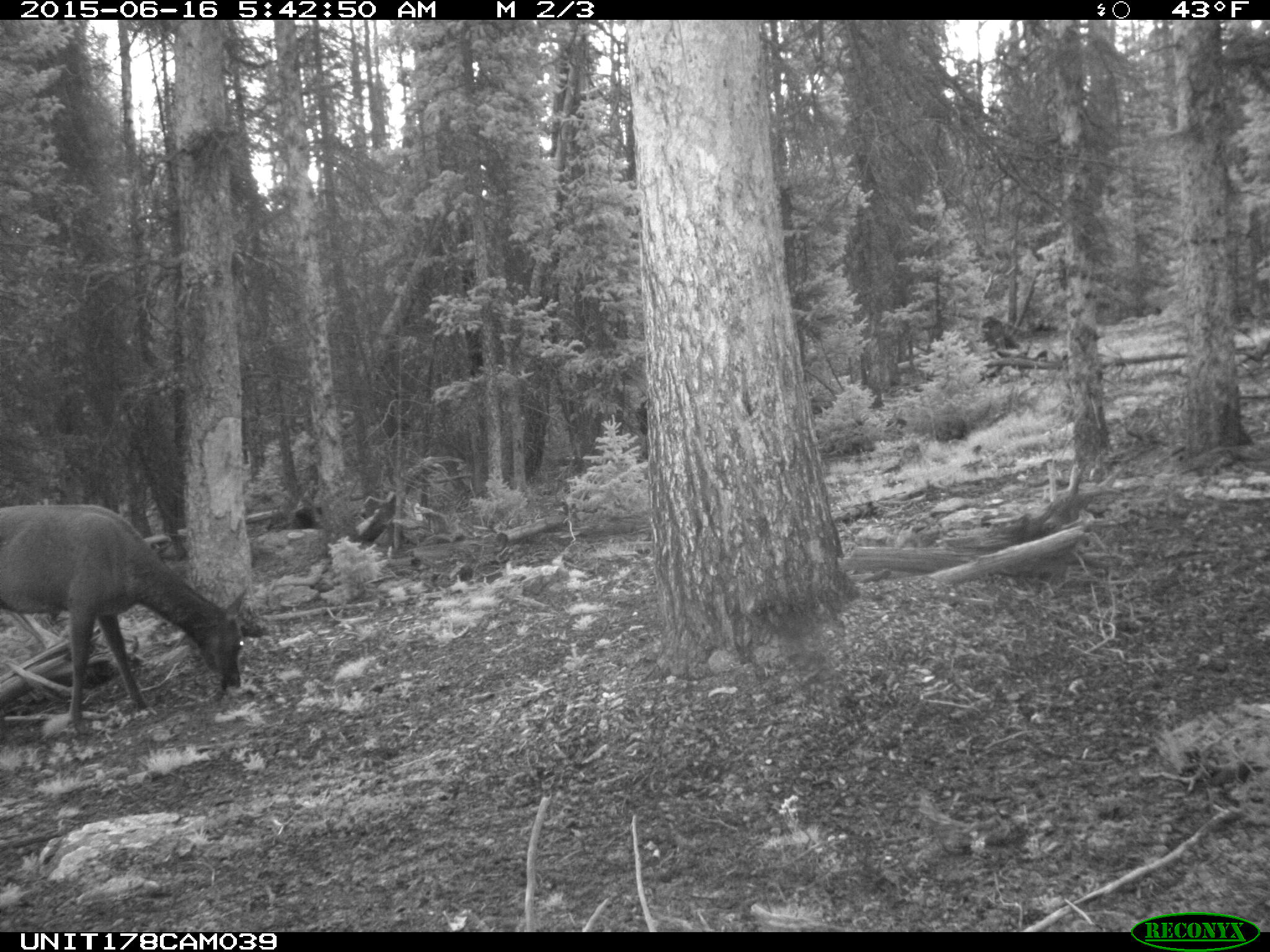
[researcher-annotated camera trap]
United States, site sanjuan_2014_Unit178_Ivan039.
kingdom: Animalia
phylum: Chordata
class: Mammalia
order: Artiodactyla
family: Cervidae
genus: Cervus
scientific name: Cervus elaphus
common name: red deer